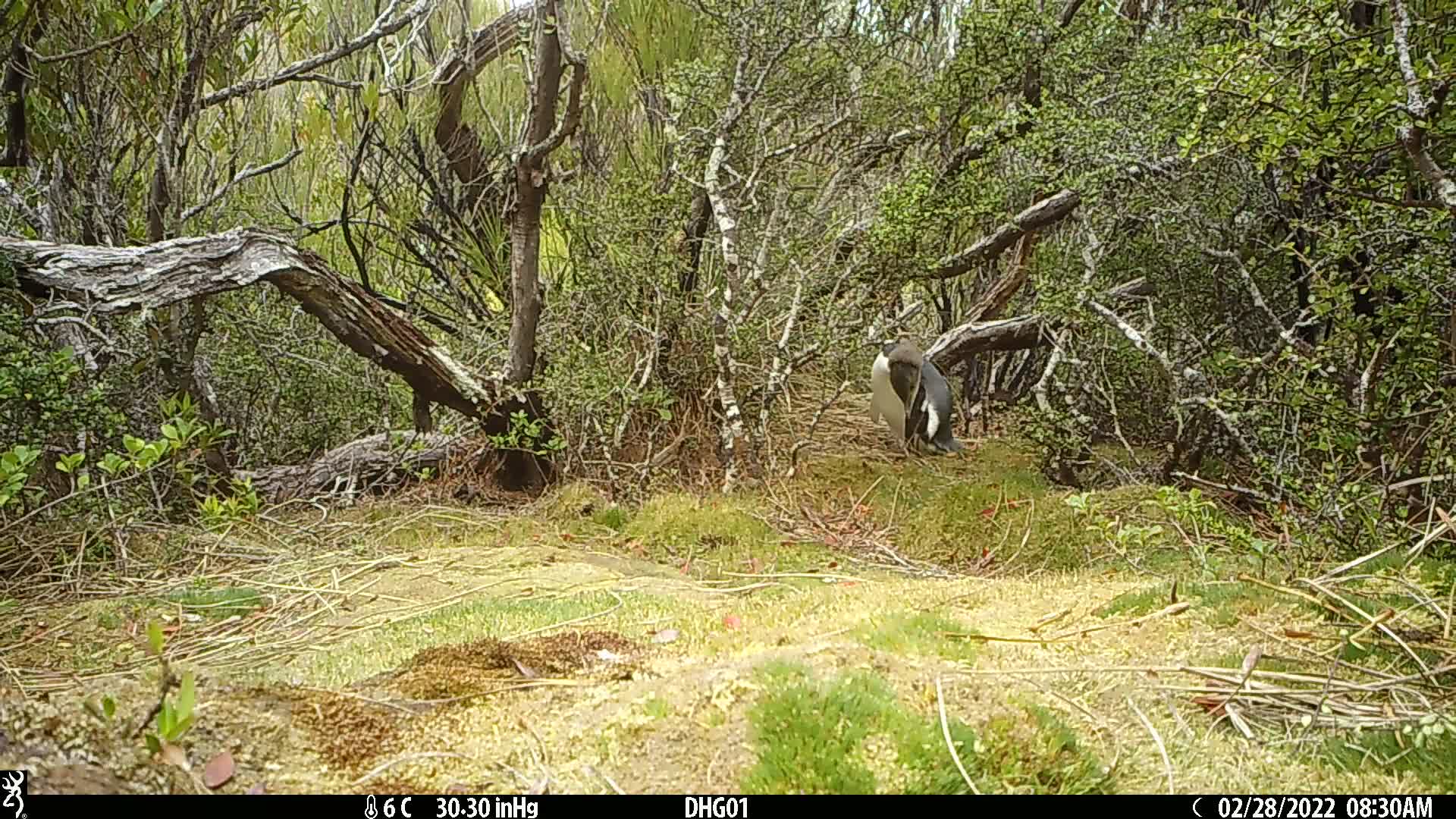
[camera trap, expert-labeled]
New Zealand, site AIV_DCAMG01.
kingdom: Animalia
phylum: Chordata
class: Aves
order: Sphenisciformes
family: Spheniscidae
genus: Megadyptes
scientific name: Megadyptes antipodes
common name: yellow-eyed penguin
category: yellow eyed penguin